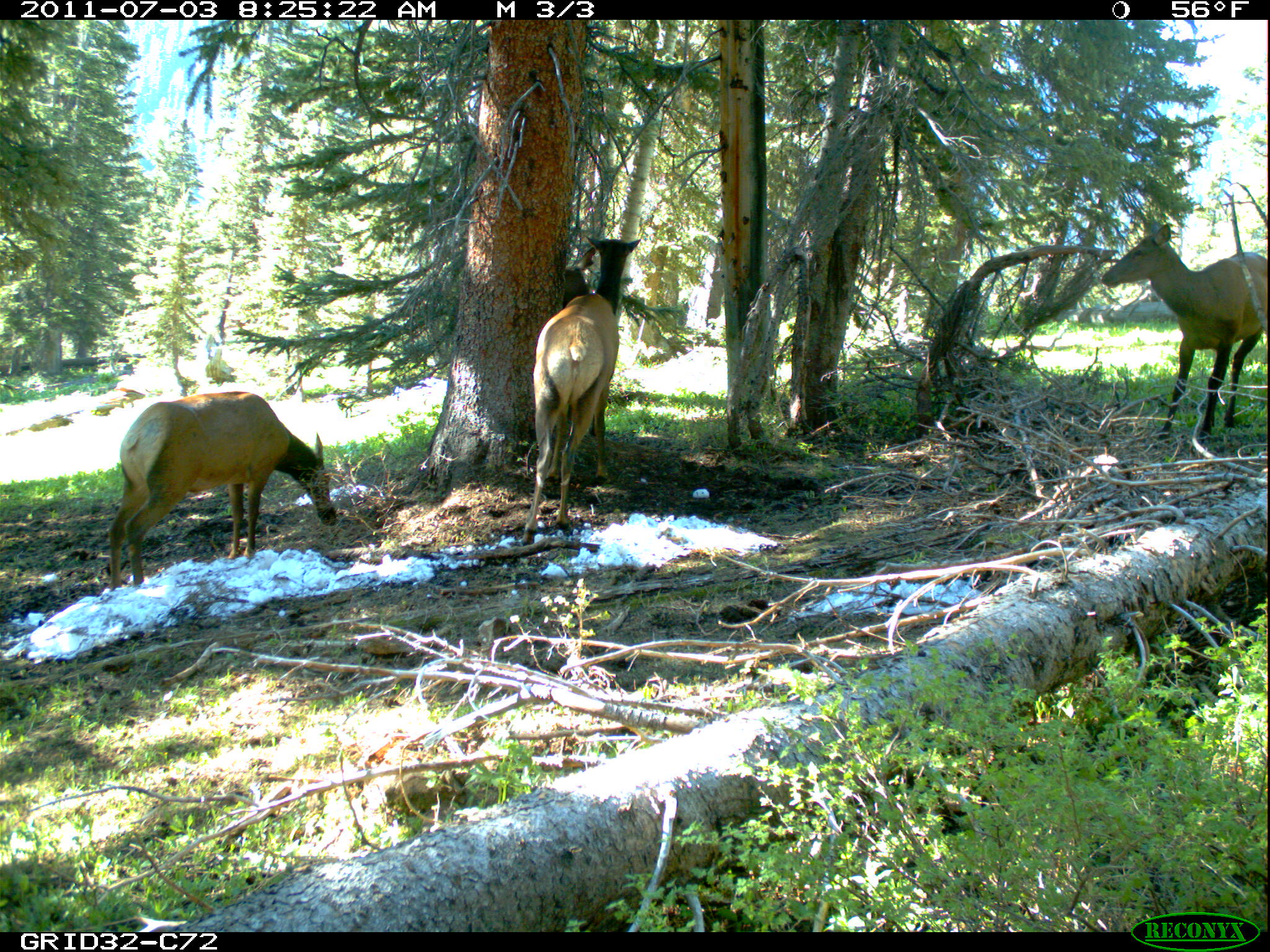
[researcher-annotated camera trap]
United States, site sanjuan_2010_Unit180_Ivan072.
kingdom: Animalia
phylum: Chordata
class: Mammalia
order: Artiodactyla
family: Cervidae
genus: Cervus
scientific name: Cervus elaphus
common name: red deer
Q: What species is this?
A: Cervus elaphus (red deer).